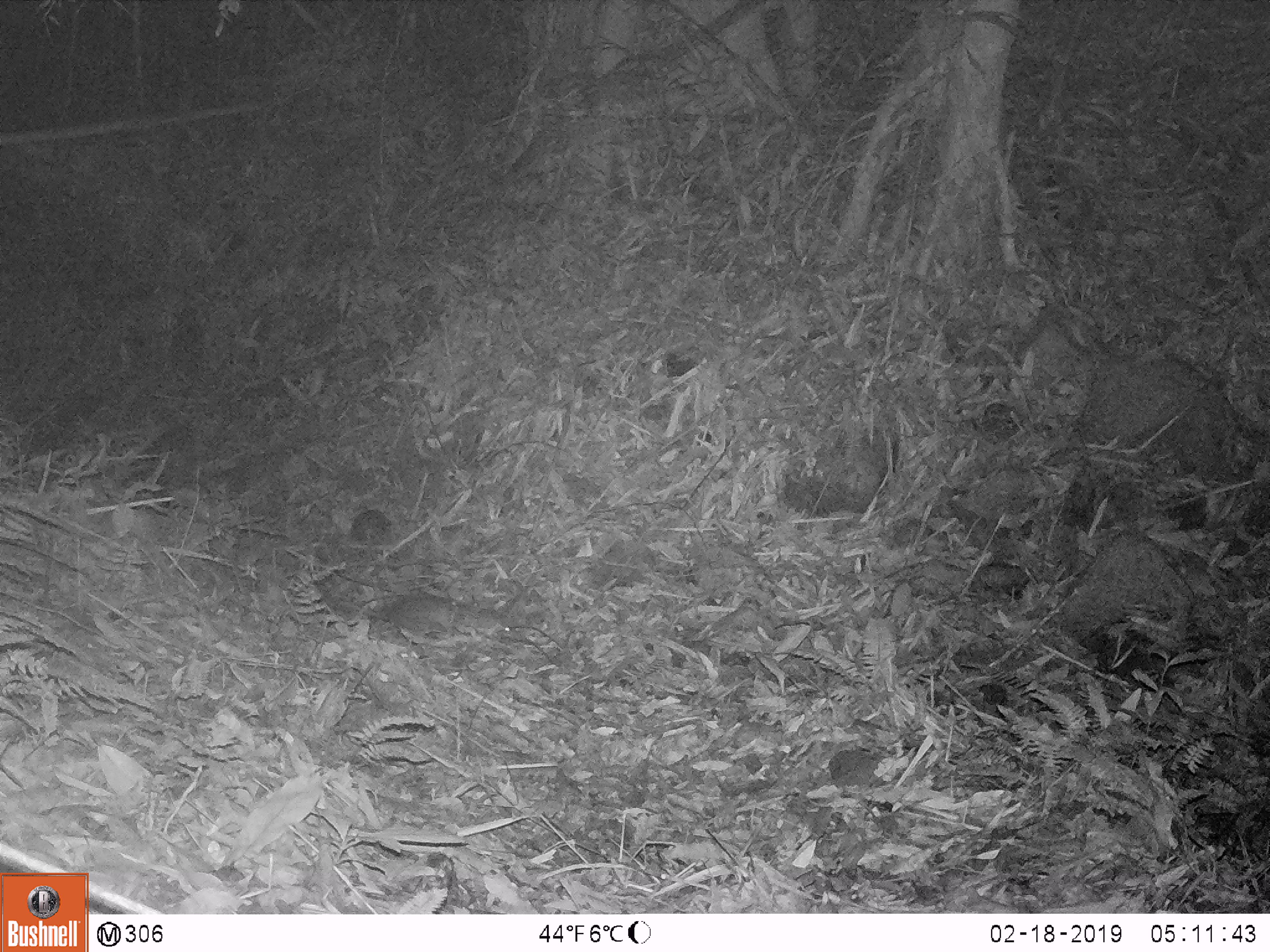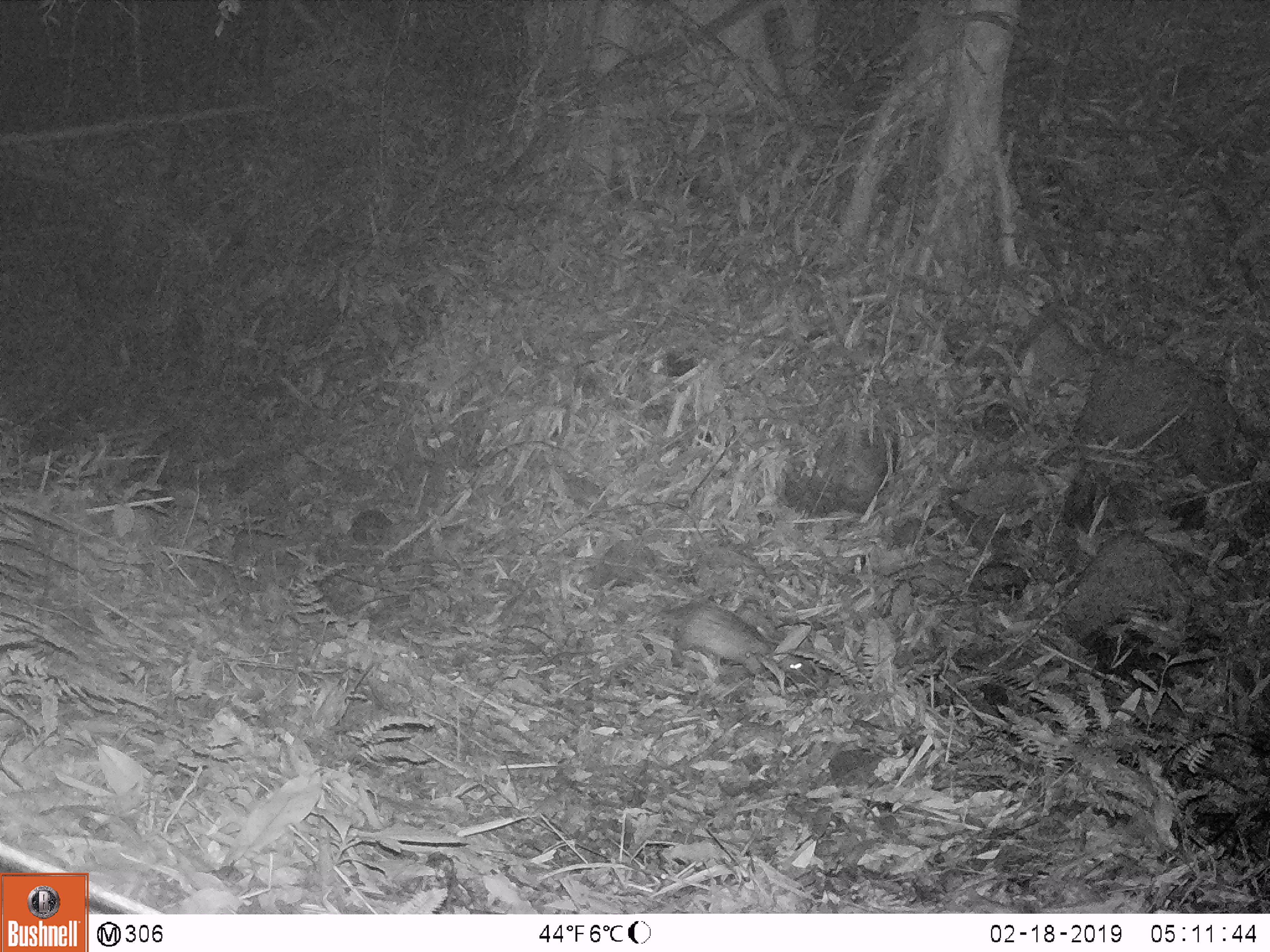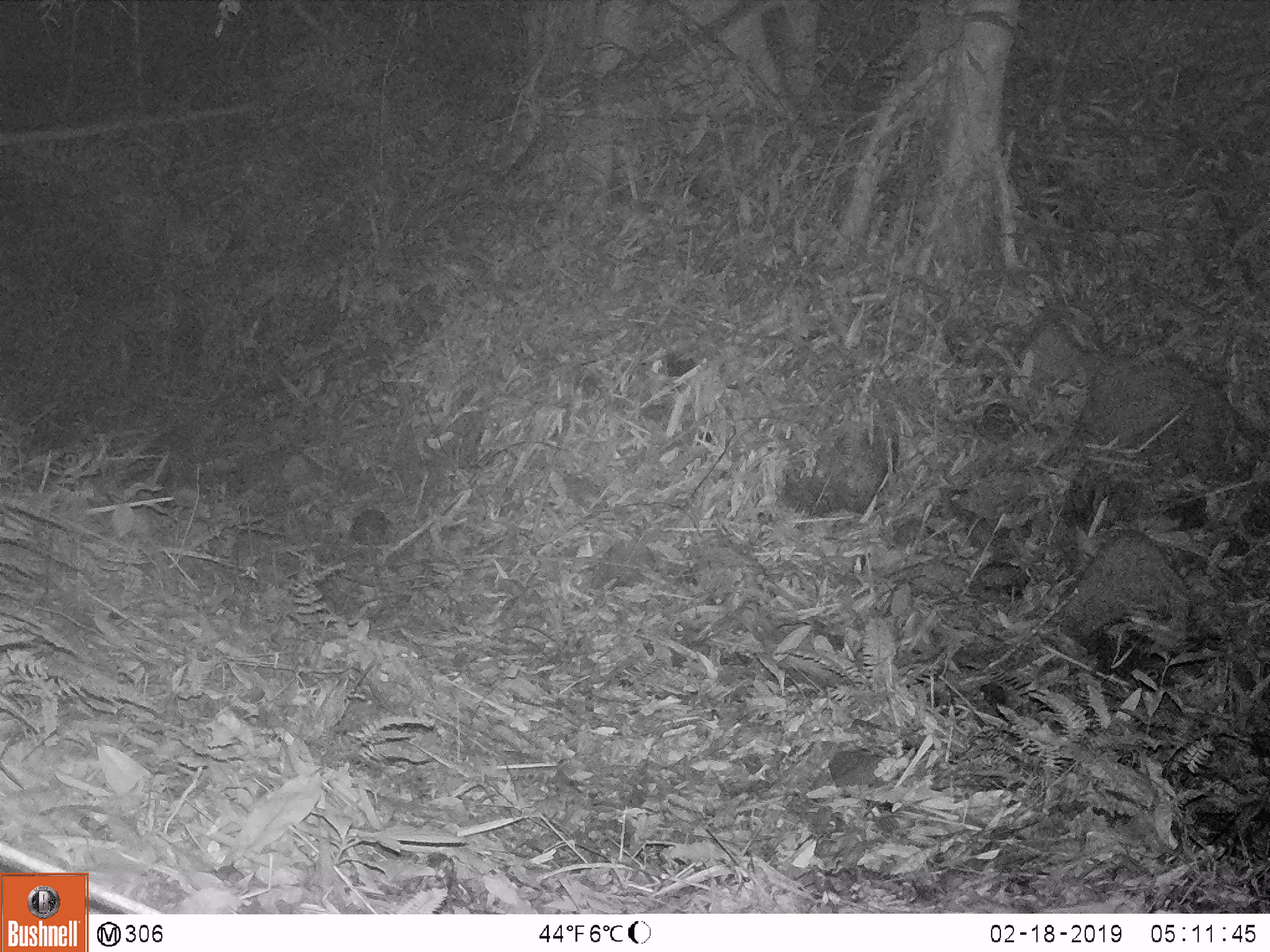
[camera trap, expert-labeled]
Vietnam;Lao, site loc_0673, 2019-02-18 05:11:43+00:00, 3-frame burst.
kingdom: Animalia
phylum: Chordata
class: Mammalia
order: Rodentia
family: Hystricidae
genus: Atherurus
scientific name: Atherurus macrourus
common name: asiatic brush-tailed porcupine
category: asiatic brush tailed porcupine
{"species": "asiatic brush tailed porcupine (asiatic brush-tailed porcupine) (Atherurus macrourus)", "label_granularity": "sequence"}